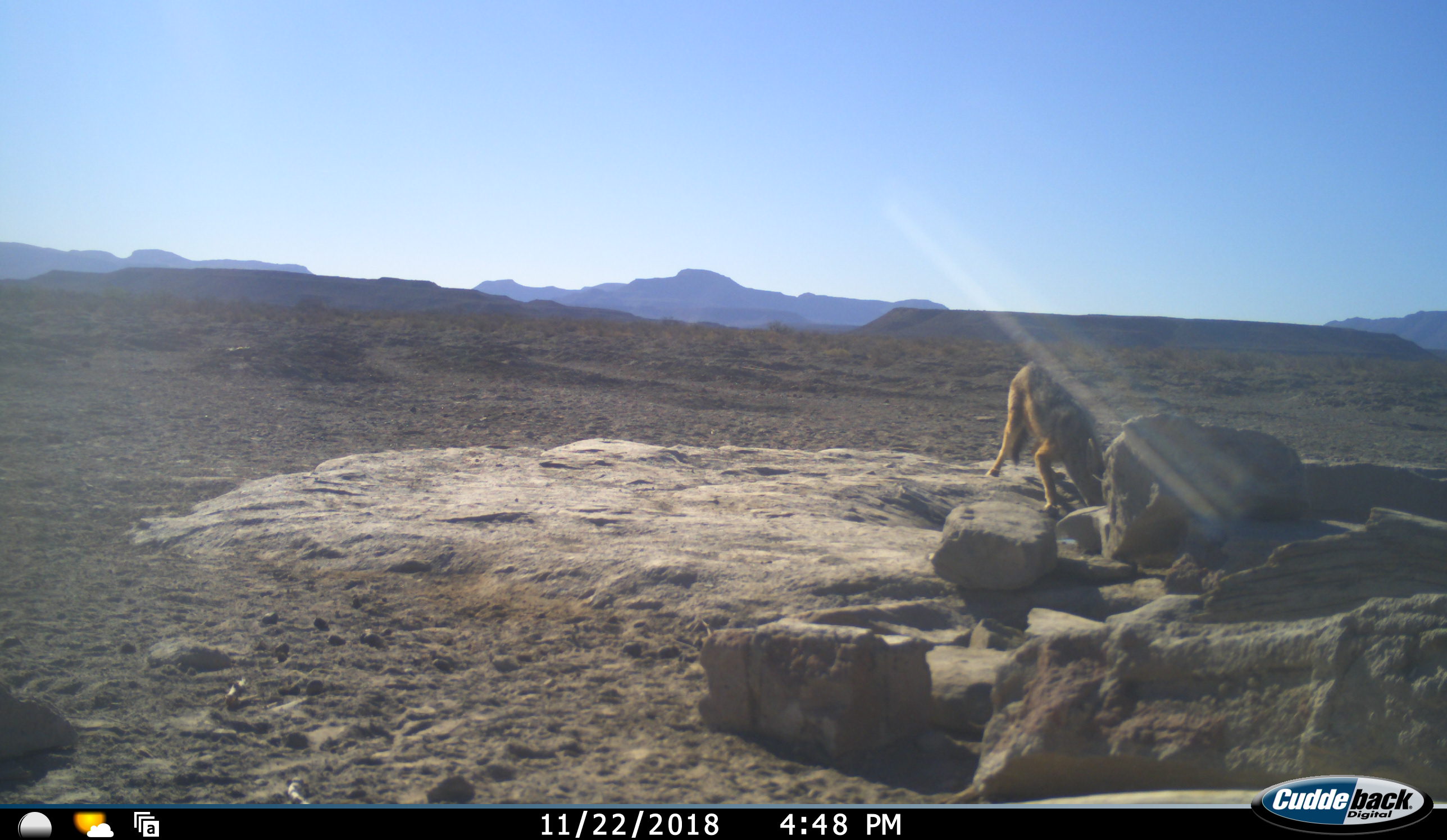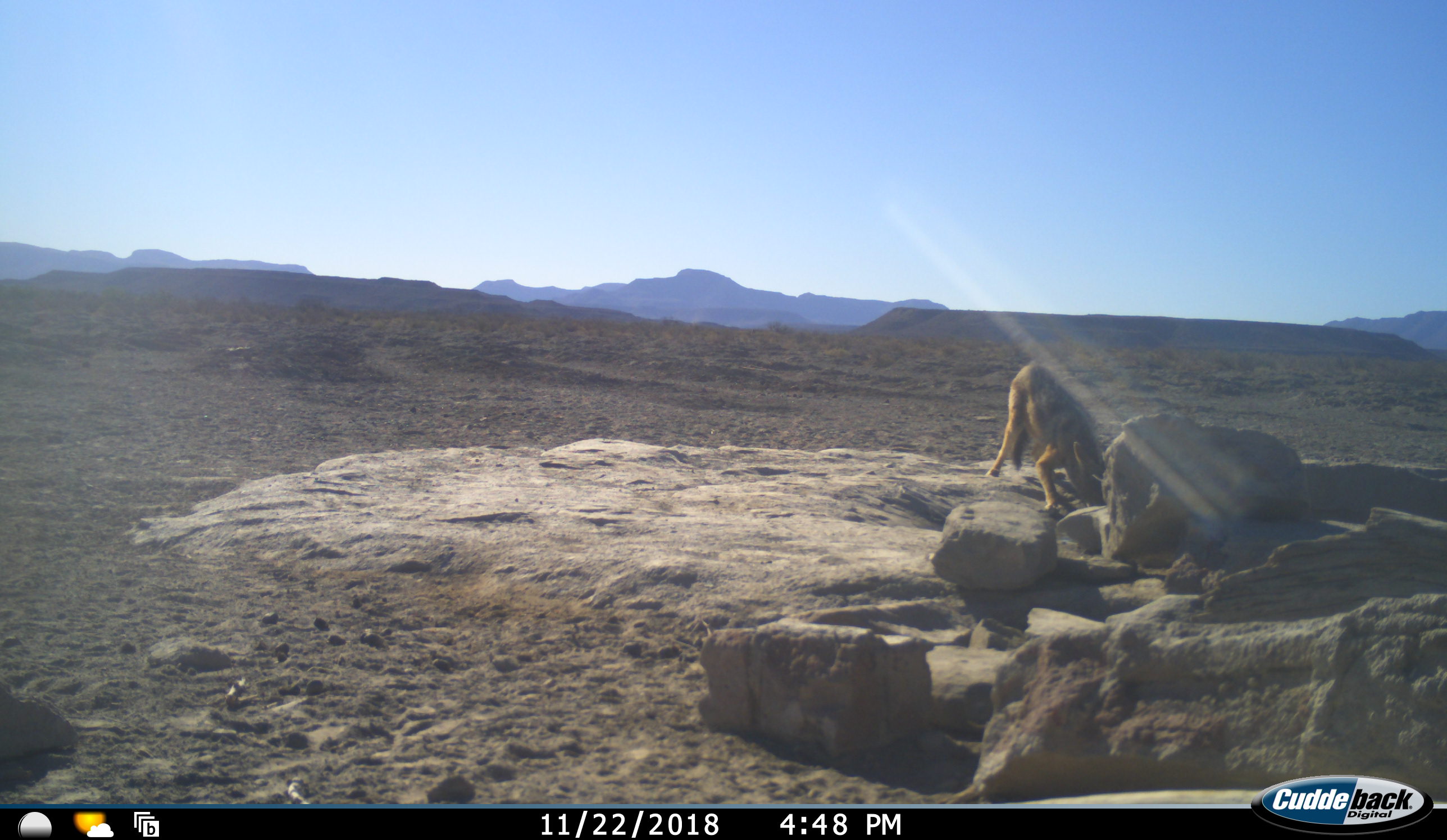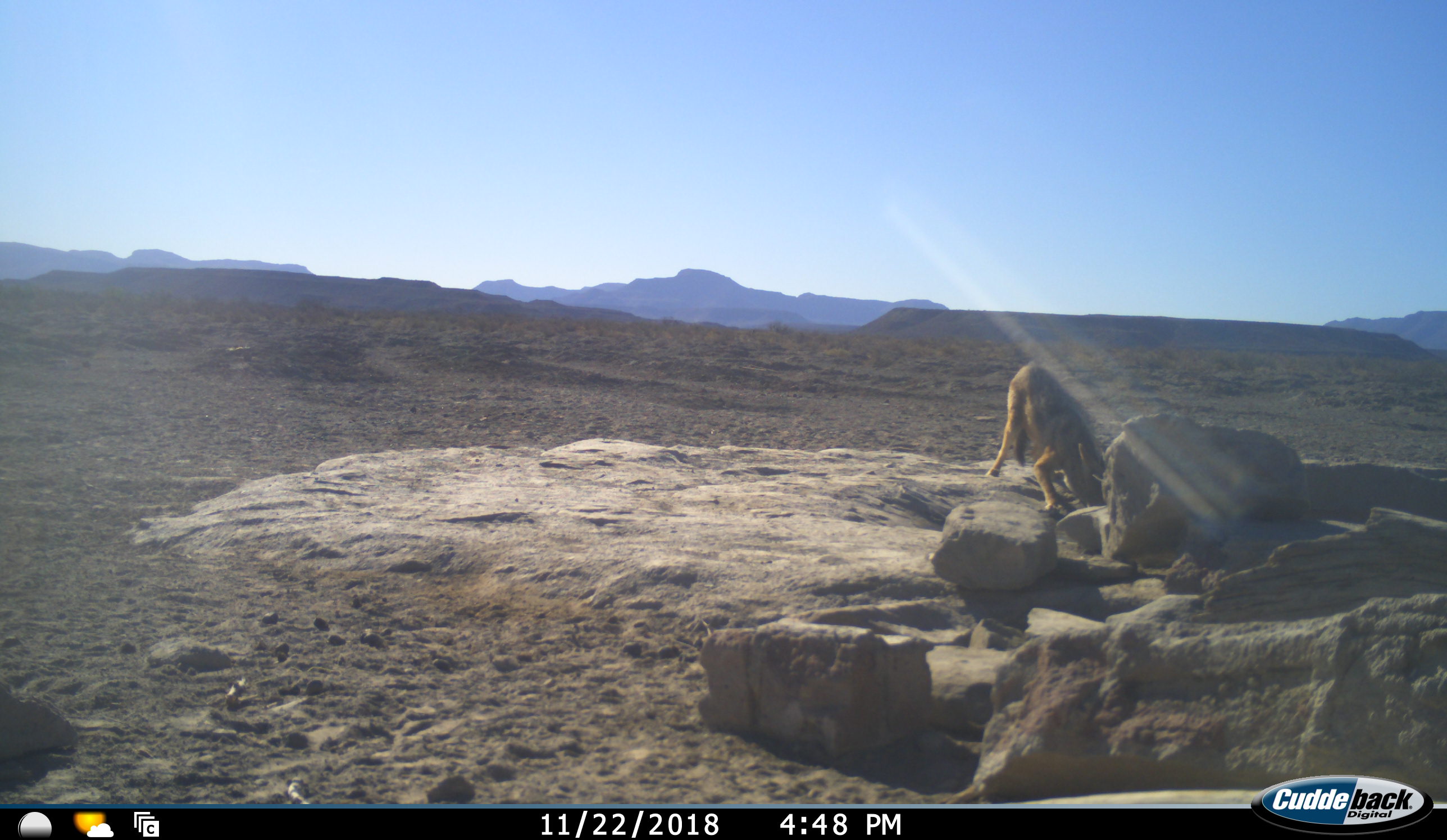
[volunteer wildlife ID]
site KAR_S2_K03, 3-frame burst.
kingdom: Animalia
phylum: Chordata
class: Mammalia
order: Carnivora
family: Canidae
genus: Lupulella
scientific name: Lupulella mesomelas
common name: black-backed jackal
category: jackalblackbacked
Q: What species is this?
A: Jackalblackbacked (black-backed jackal) (Lupulella mesomelas).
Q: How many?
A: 1.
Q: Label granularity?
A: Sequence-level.